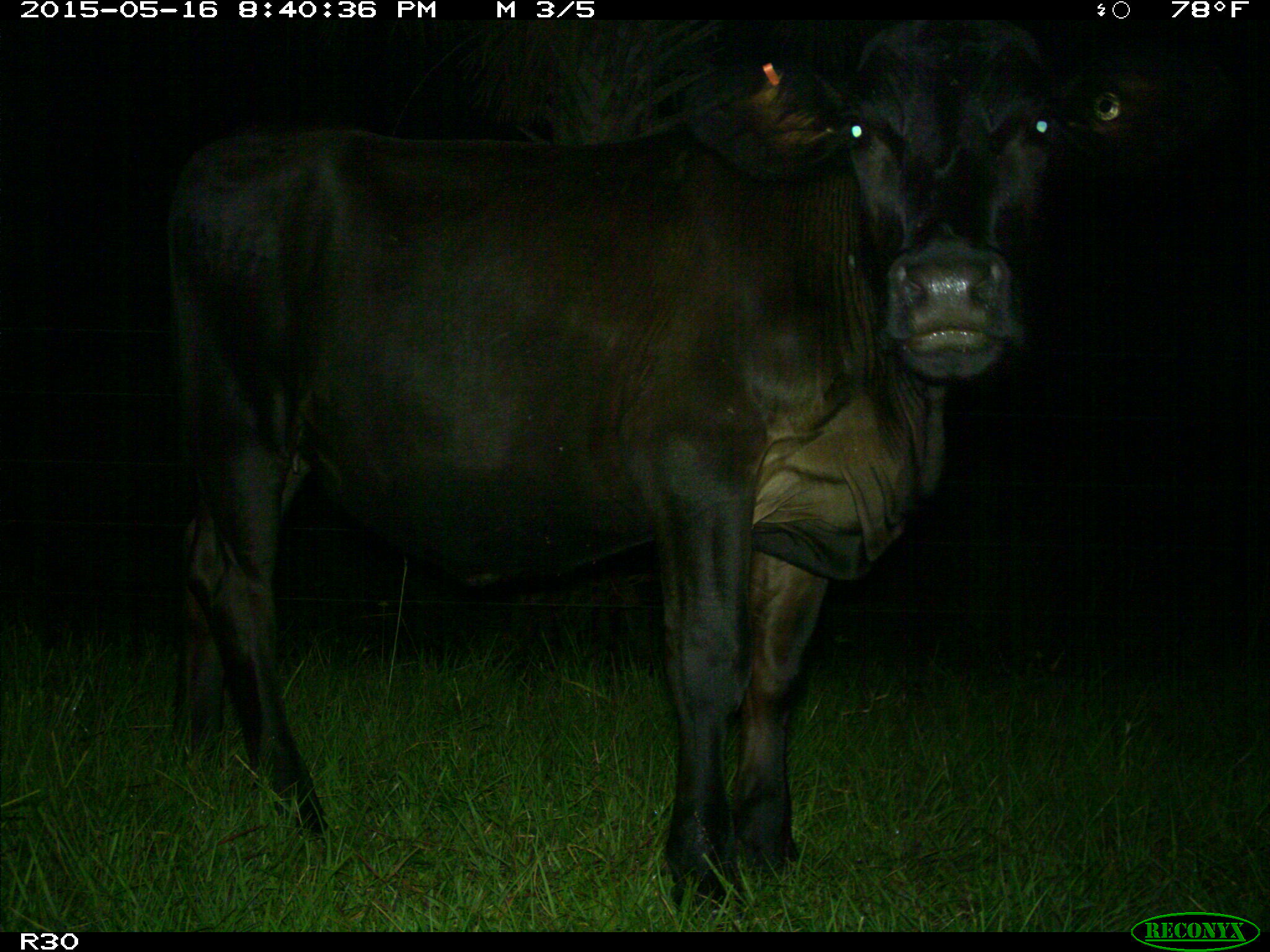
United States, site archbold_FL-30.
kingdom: Animalia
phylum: Chordata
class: Mammalia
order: Artiodactyla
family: Bovidae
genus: Bos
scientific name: Bos taurus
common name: domestic cow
Bos taurus (domestic cow).